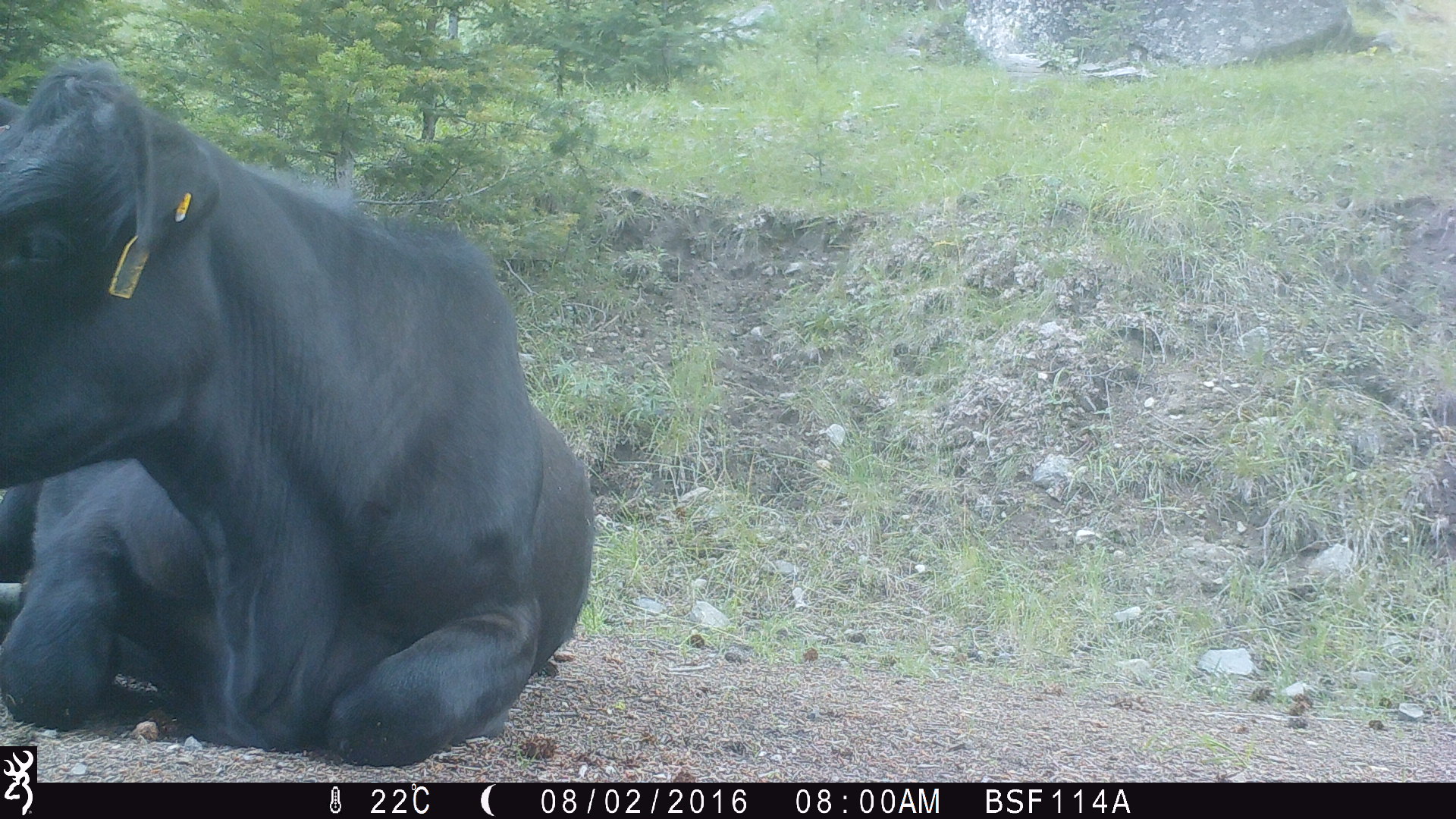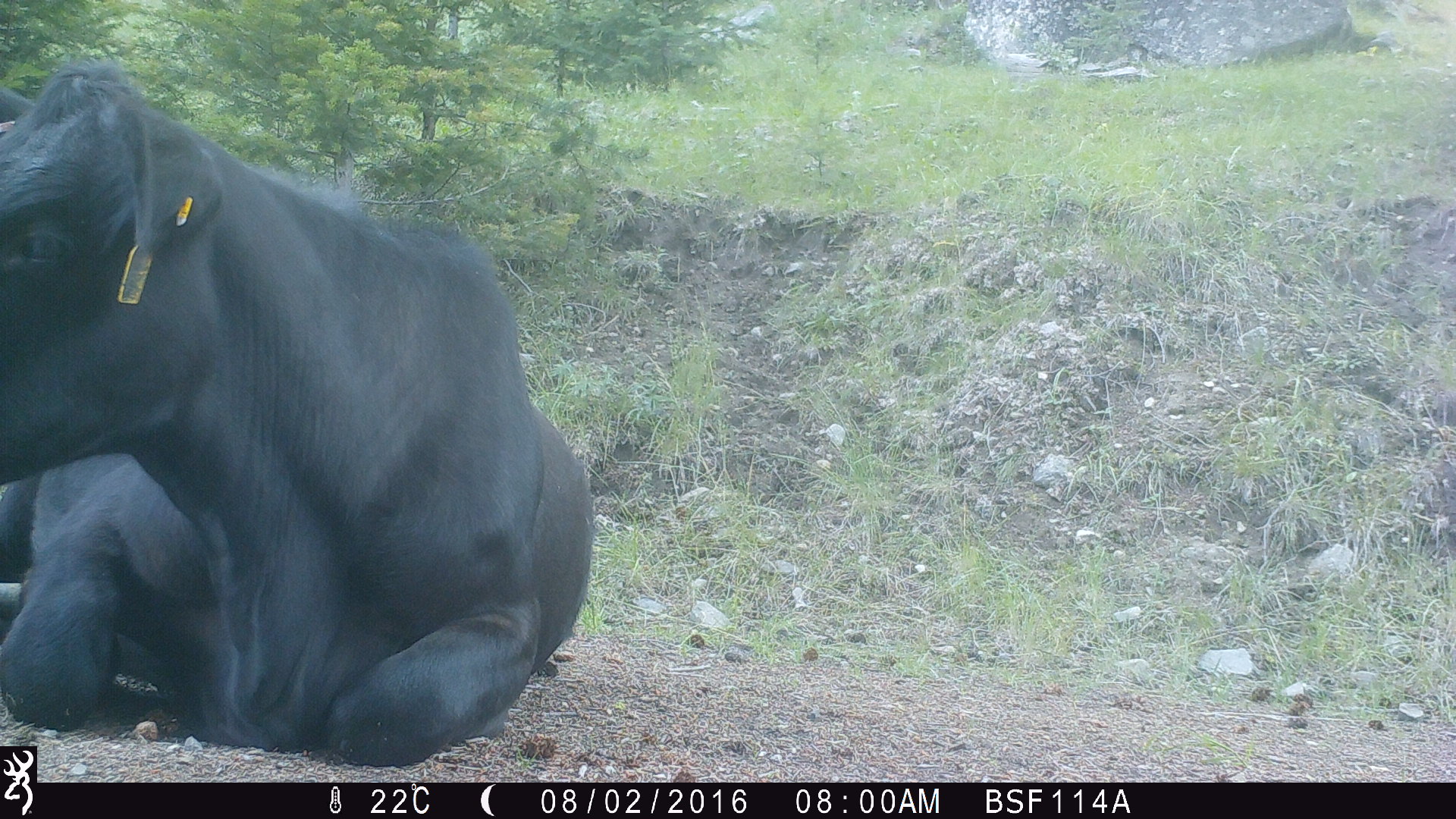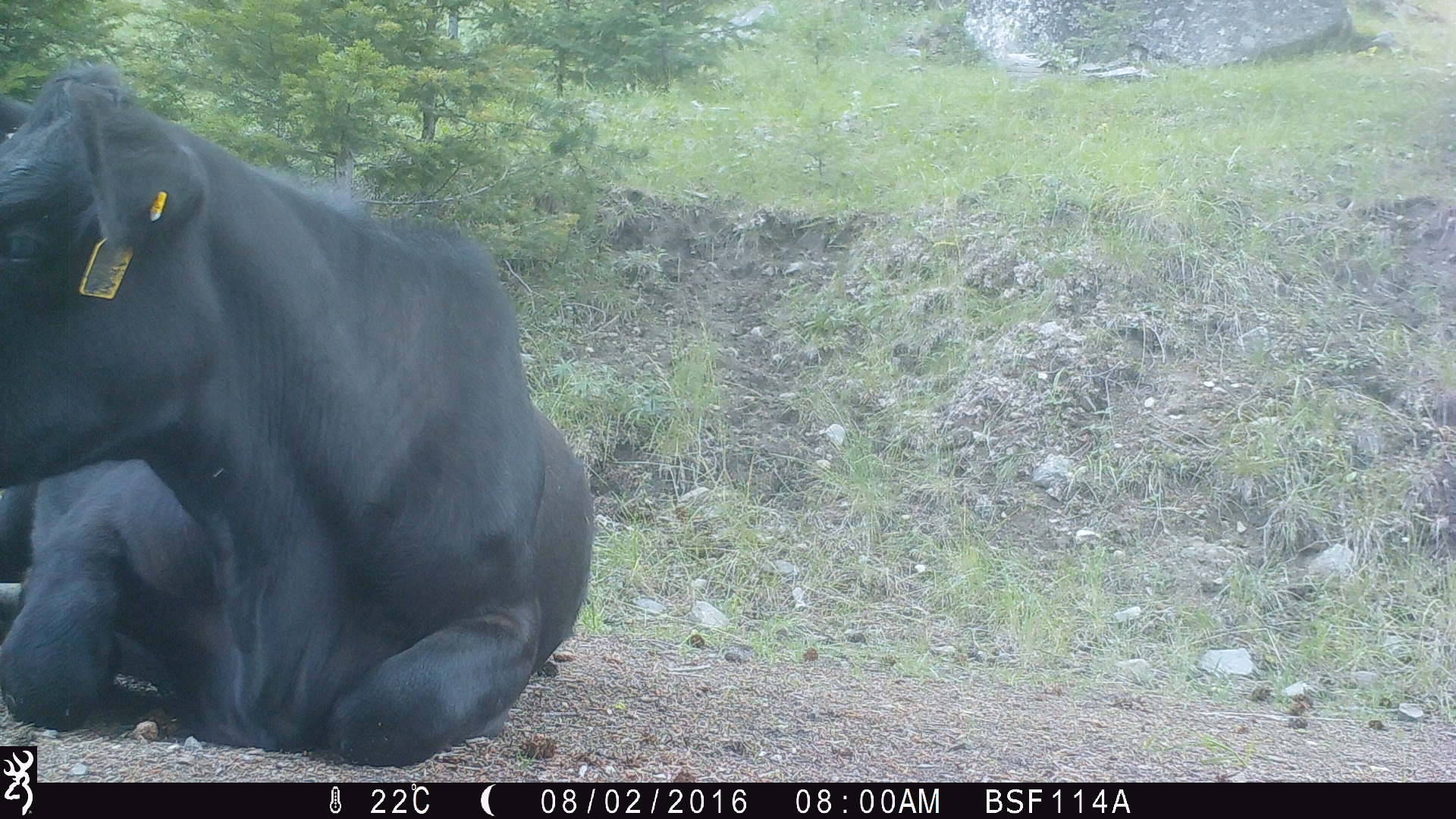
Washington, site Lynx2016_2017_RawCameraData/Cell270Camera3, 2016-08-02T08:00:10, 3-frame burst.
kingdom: Animalia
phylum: Chordata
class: Mammalia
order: Artiodactyla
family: Bovidae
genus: Bos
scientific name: Bos taurus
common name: domestic cattle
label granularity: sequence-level